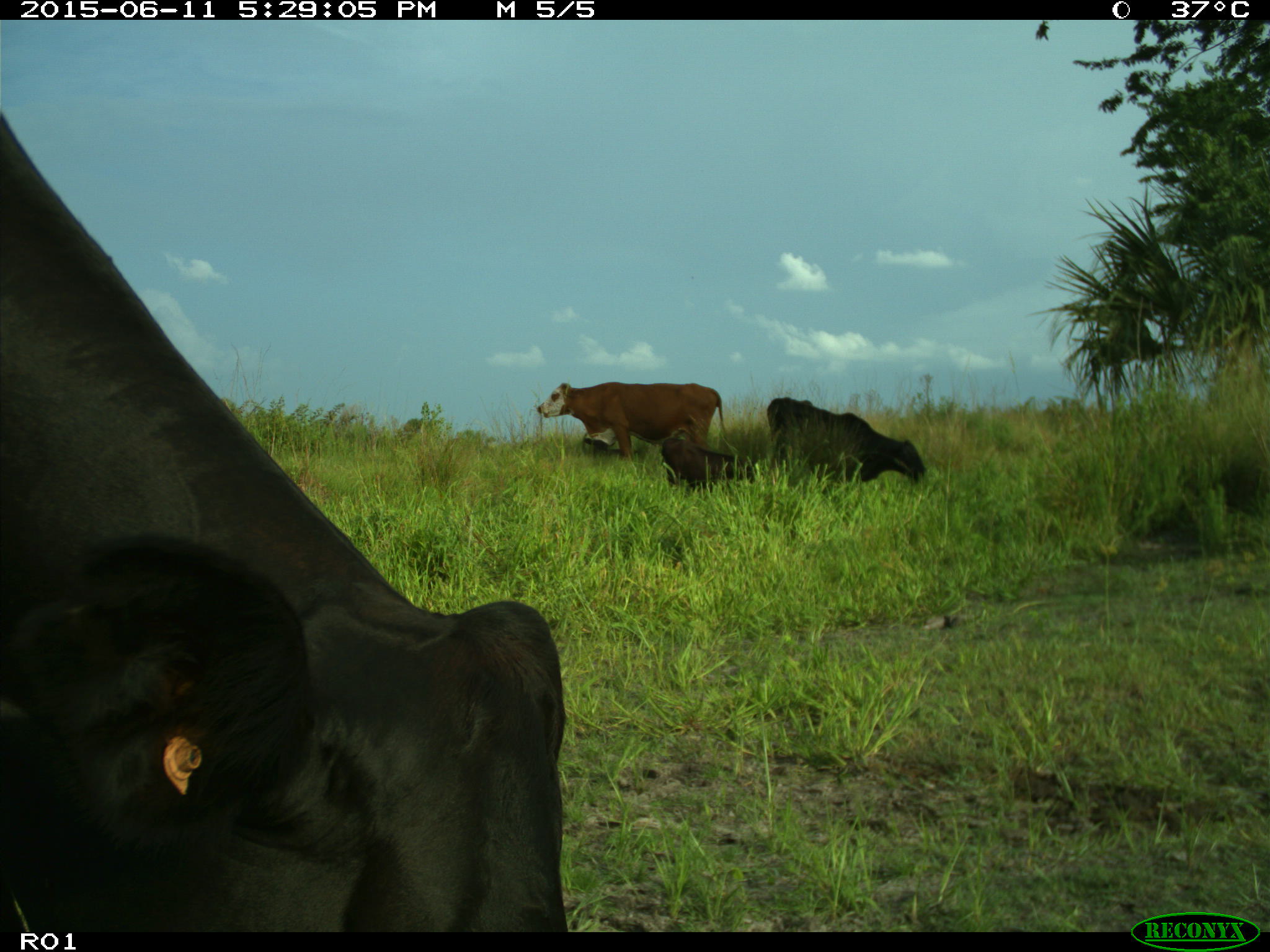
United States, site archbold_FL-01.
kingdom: Animalia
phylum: Chordata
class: Mammalia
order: Artiodactyla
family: Bovidae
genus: Bos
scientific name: Bos taurus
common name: domestic cow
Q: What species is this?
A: Bos taurus (domestic cow).